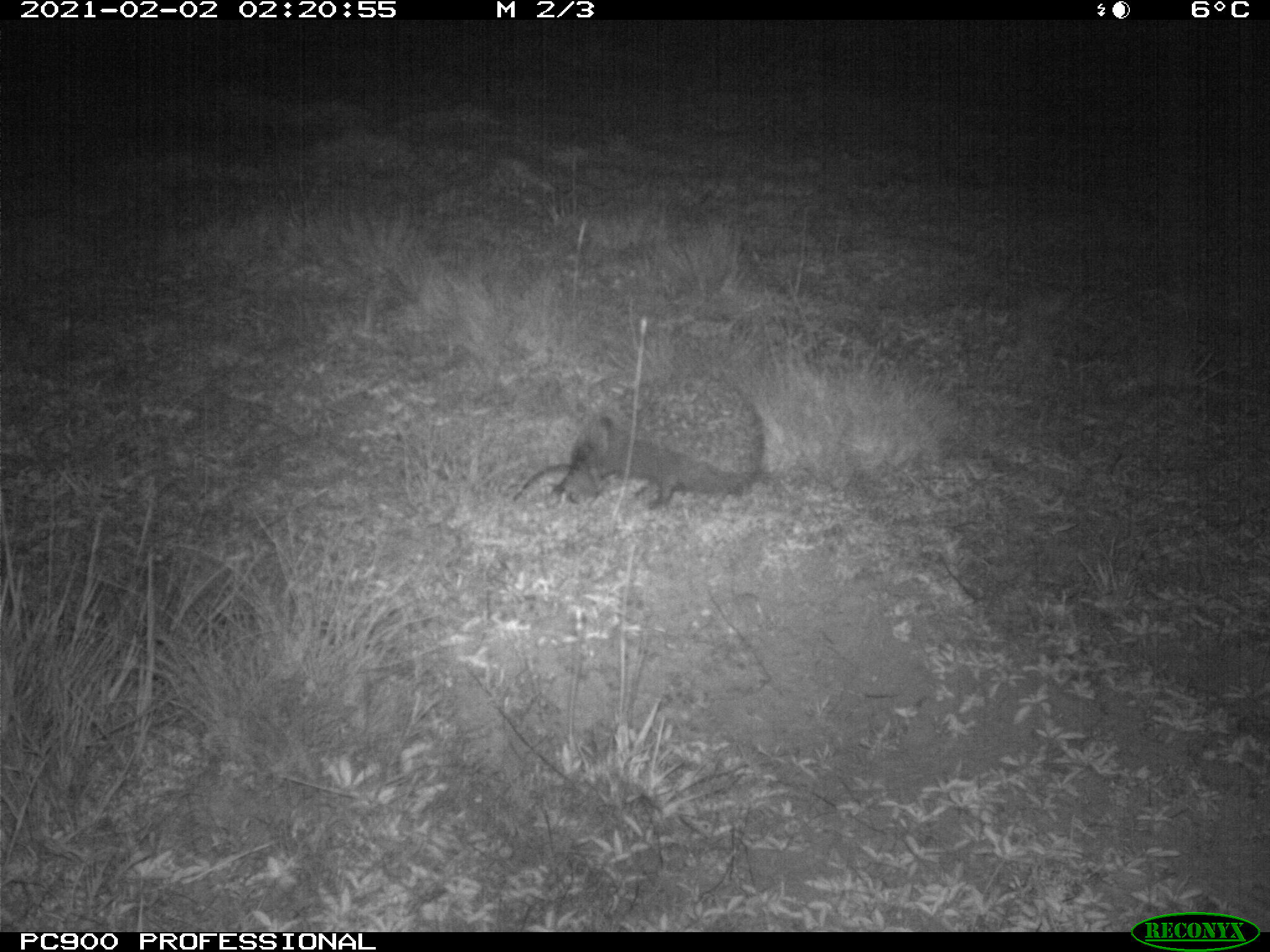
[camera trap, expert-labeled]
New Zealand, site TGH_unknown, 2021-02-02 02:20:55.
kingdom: Animalia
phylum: Chordata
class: Mammalia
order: Eulipotyphla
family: Erinaceidae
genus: Erinaceus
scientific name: Erinaceus europaeus europaeus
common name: european hedgehog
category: hedgehog